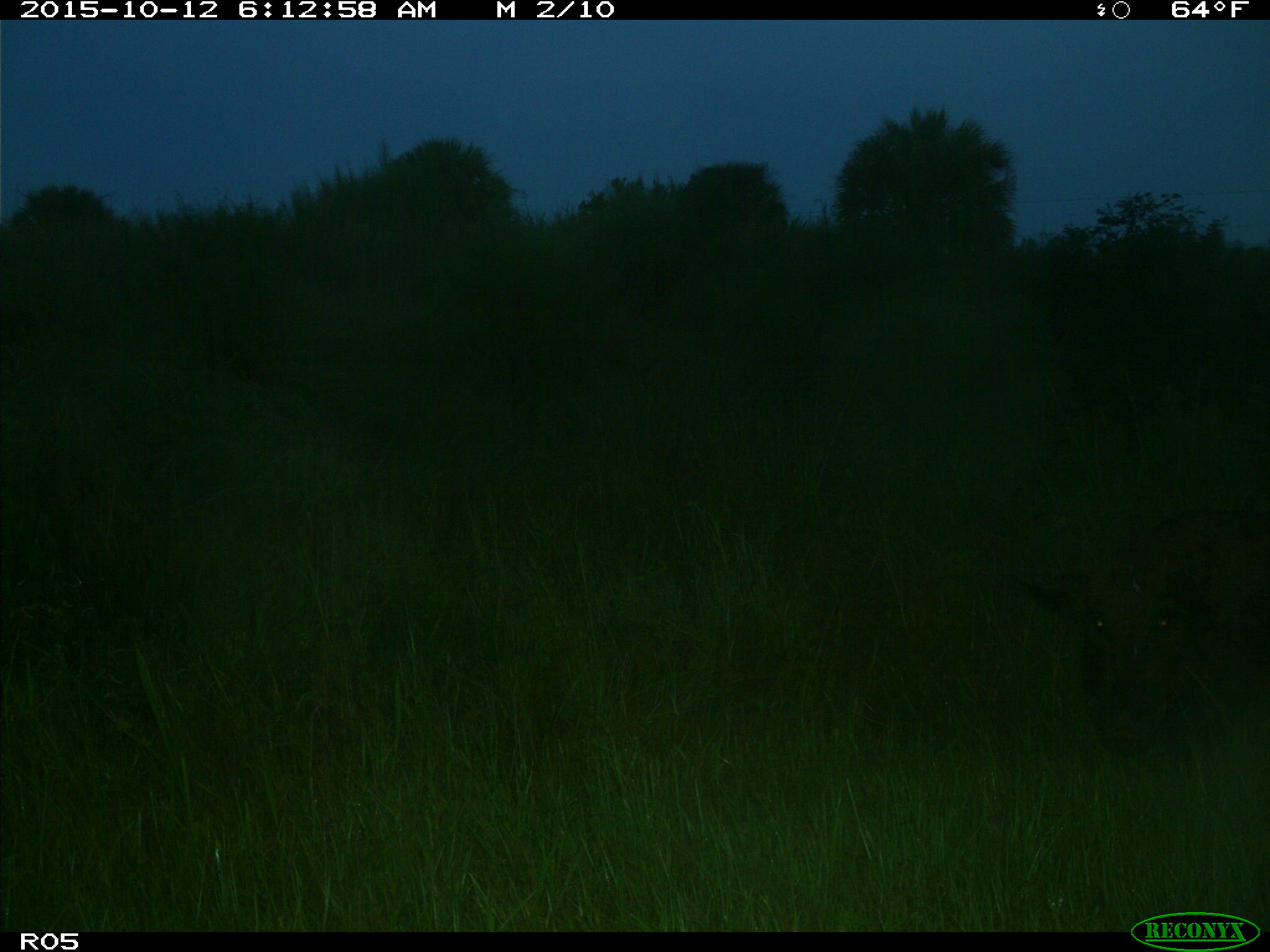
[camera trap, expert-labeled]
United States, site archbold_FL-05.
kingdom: Animalia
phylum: Chordata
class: Mammalia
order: Artiodactyla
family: Suidae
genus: Sus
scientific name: Sus scrofa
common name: wild boar